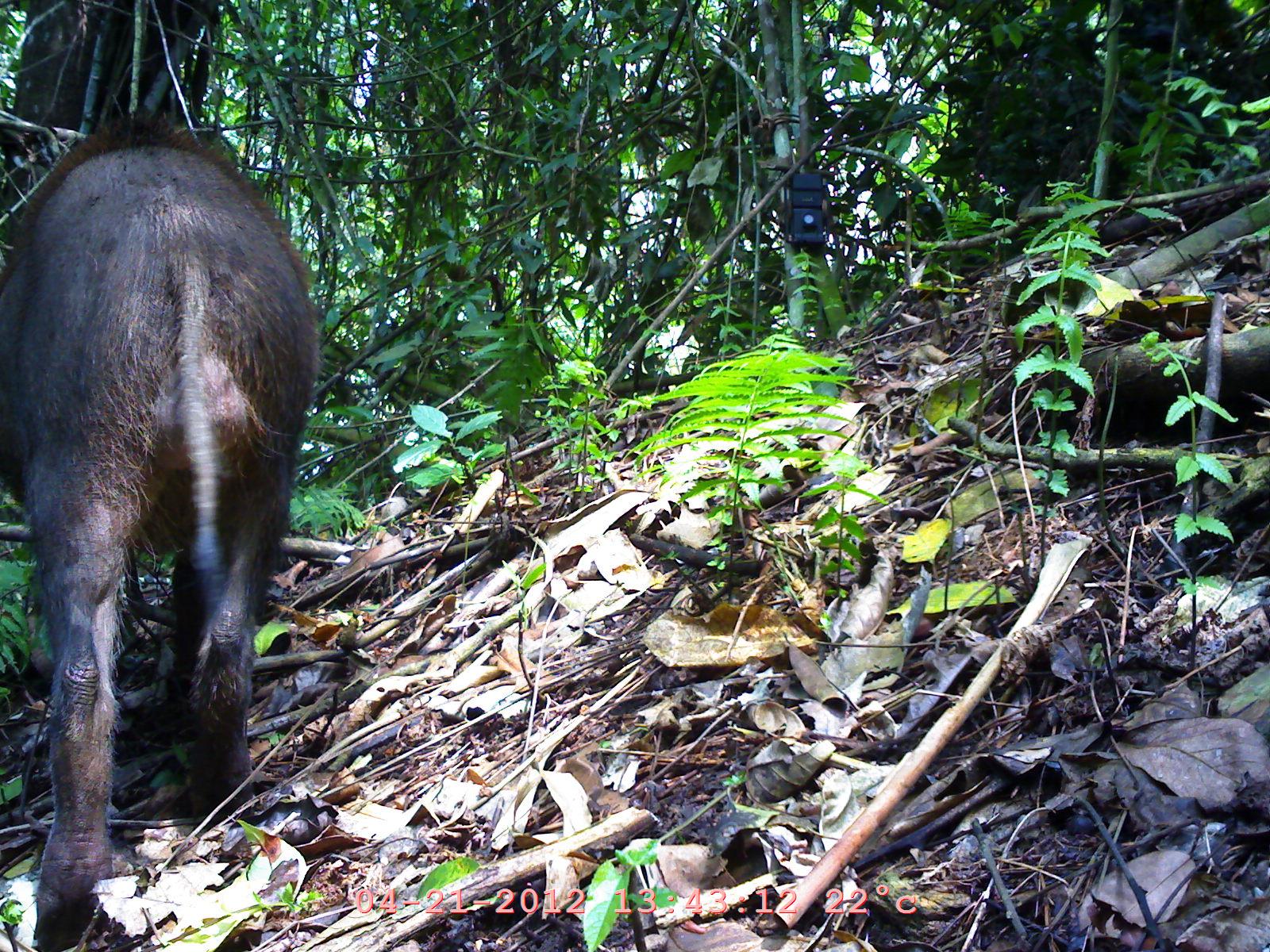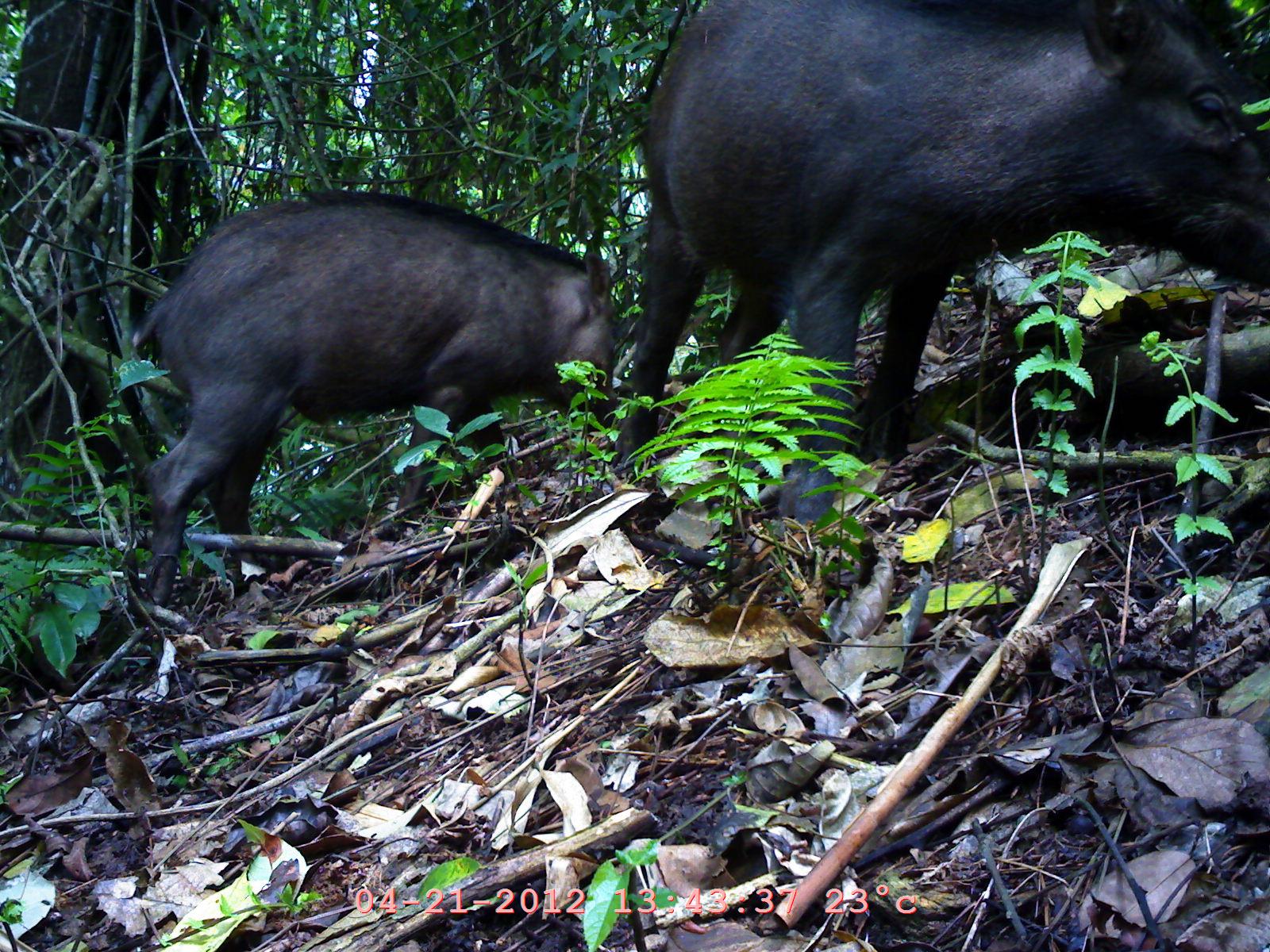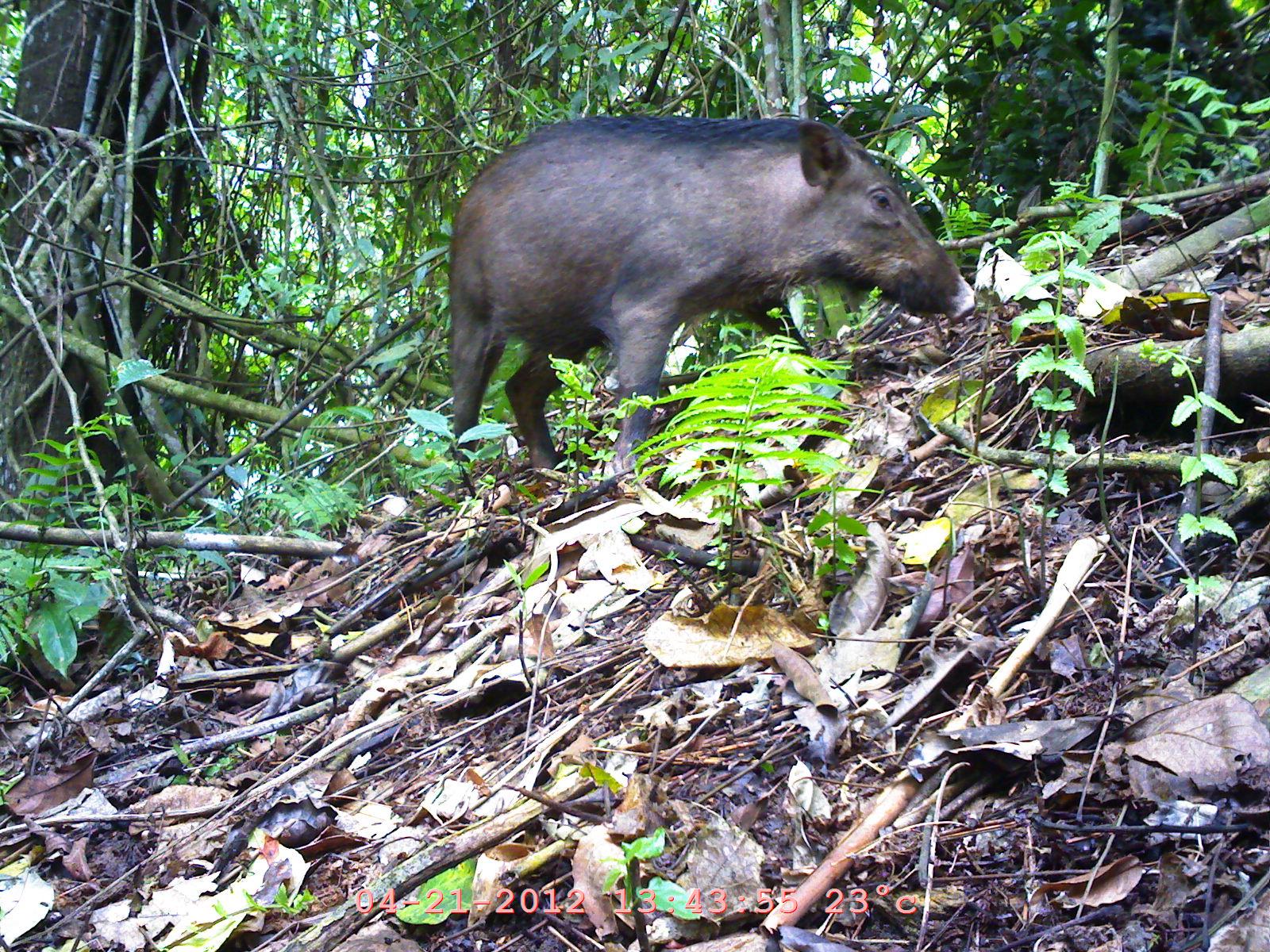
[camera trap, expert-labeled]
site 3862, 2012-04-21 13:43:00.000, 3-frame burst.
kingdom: Animalia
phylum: Chordata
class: Mammalia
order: Artiodactyla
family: Suidae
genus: Sus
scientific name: Sus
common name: pigs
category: sus sp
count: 1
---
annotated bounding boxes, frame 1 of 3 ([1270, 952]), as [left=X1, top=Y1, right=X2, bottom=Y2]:
sus sp: [left=0, top=106, right=324, bottom=947]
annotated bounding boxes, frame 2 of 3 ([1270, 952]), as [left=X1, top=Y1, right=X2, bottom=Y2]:
sus sp: [left=614, top=1, right=1269, bottom=515]; [left=124, top=186, right=622, bottom=607]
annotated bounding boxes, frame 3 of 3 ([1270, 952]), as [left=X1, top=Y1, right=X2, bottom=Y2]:
sus sp: [left=442, top=111, right=978, bottom=496]